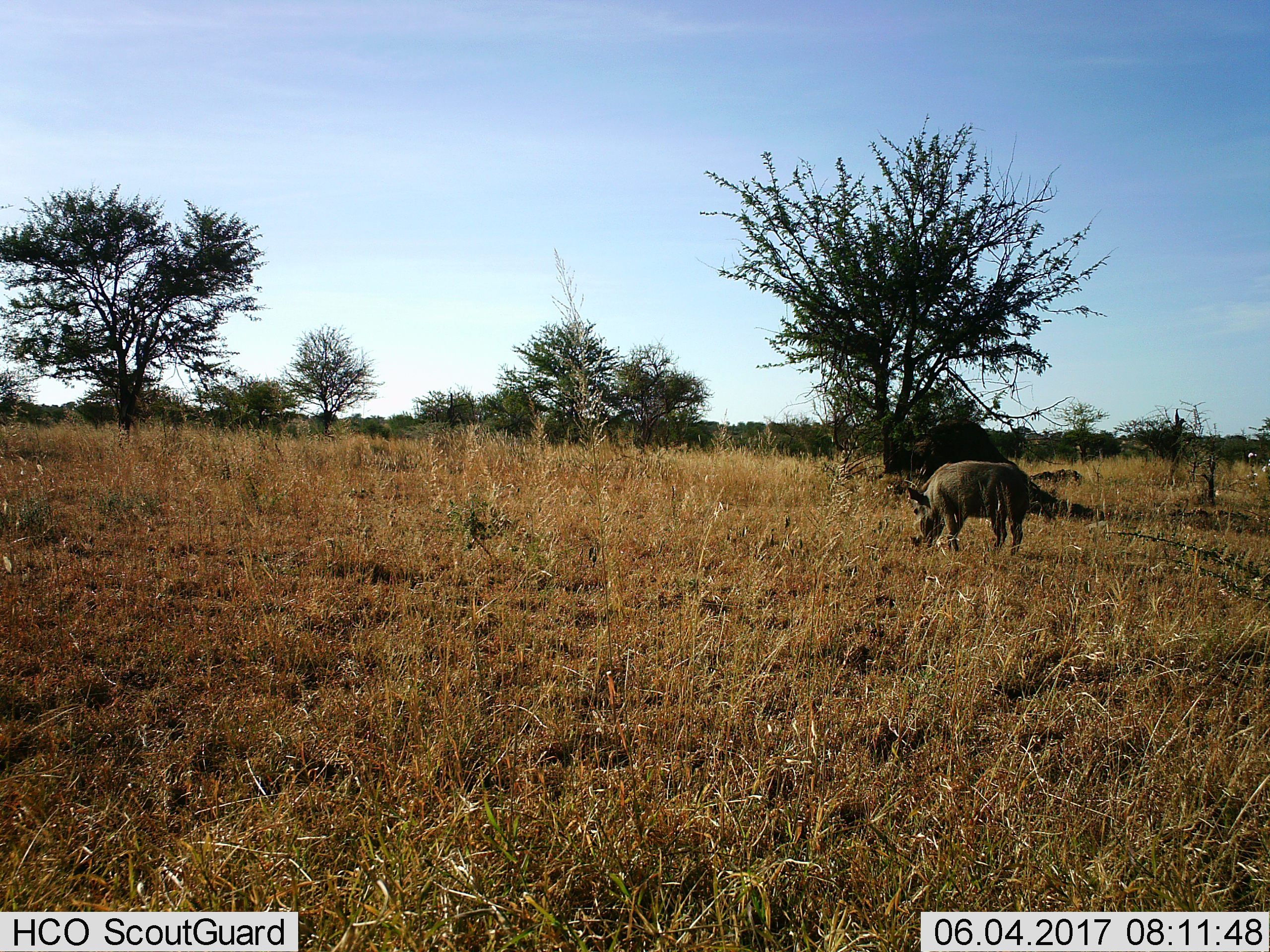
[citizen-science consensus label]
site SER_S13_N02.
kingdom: Animalia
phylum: Chordata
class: Mammalia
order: Artiodactyla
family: Suidae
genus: Phacochoerus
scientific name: Phacochoerus africanus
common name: warthog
Warthog (Phacochoerus africanus), count 1. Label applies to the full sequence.